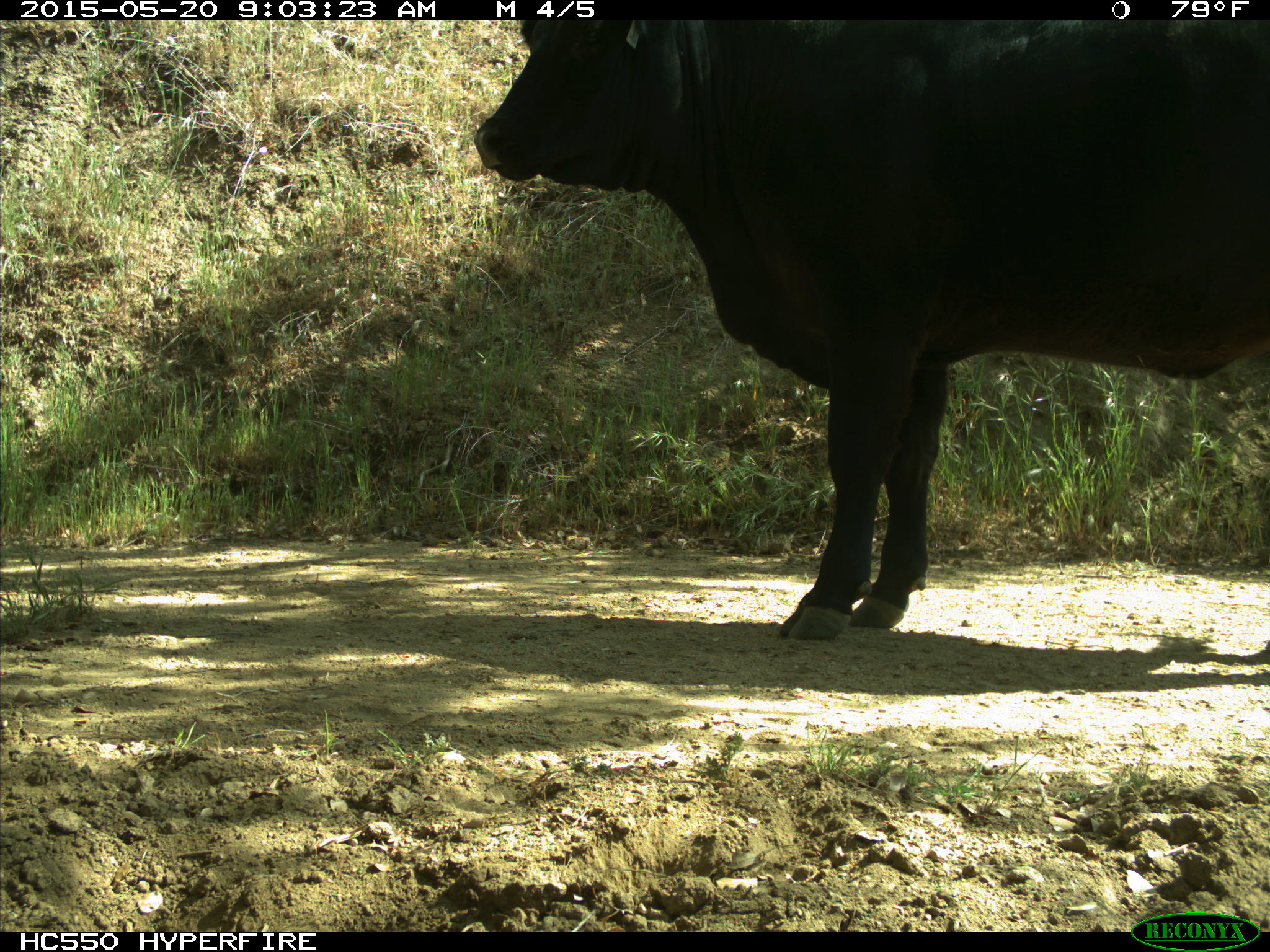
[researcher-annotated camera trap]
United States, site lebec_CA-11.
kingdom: Animalia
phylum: Chordata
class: Mammalia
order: Artiodactyla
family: Bovidae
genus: Bos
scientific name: Bos taurus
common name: domestic cow